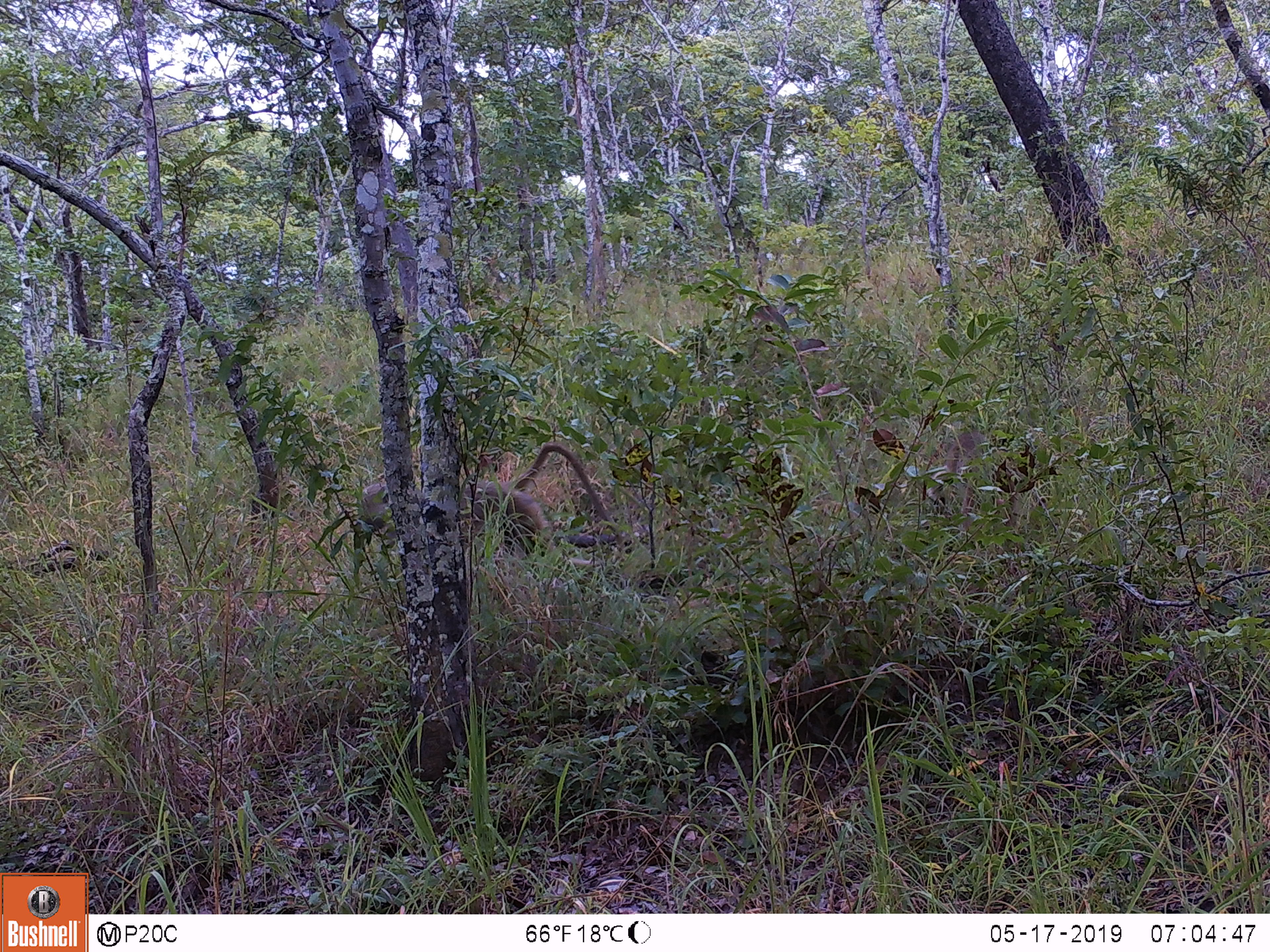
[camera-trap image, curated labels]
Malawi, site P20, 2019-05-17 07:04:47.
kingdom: Animalia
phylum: Chordata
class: Mammalia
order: Primates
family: Cercopithecidae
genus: Papio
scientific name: Papio cynocephalus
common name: yellow baboon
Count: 1.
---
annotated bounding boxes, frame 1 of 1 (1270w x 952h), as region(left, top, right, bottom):
yellow baboon: region(348, 436, 636, 580)